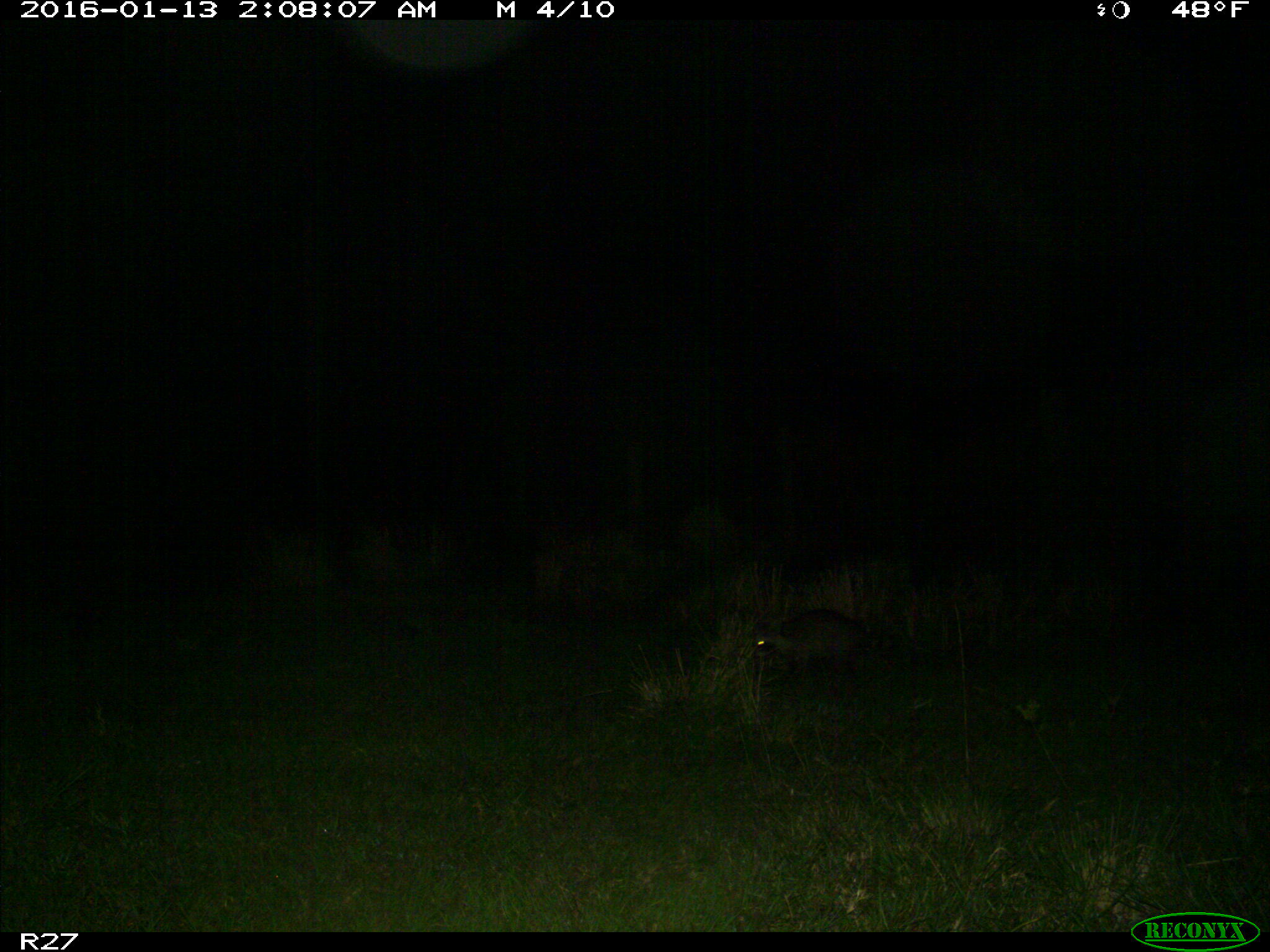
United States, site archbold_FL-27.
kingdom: Animalia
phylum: Chordata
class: Mammalia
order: Carnivora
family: Procyonidae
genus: Procyon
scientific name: Procyon lotor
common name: common raccoon